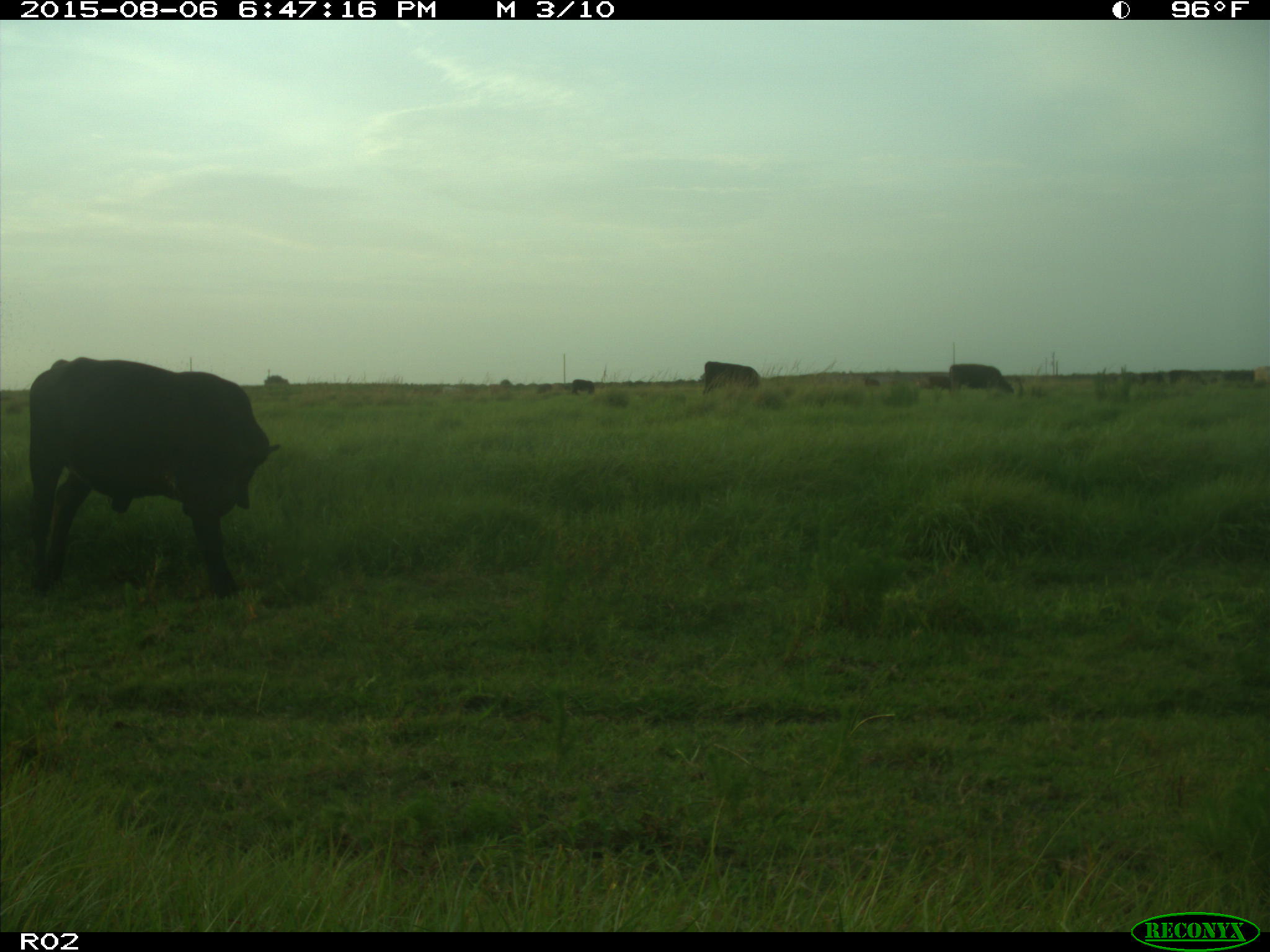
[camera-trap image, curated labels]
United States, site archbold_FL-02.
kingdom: Animalia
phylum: Chordata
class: Mammalia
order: Artiodactyla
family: Bovidae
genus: Bos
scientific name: Bos taurus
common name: domestic cow